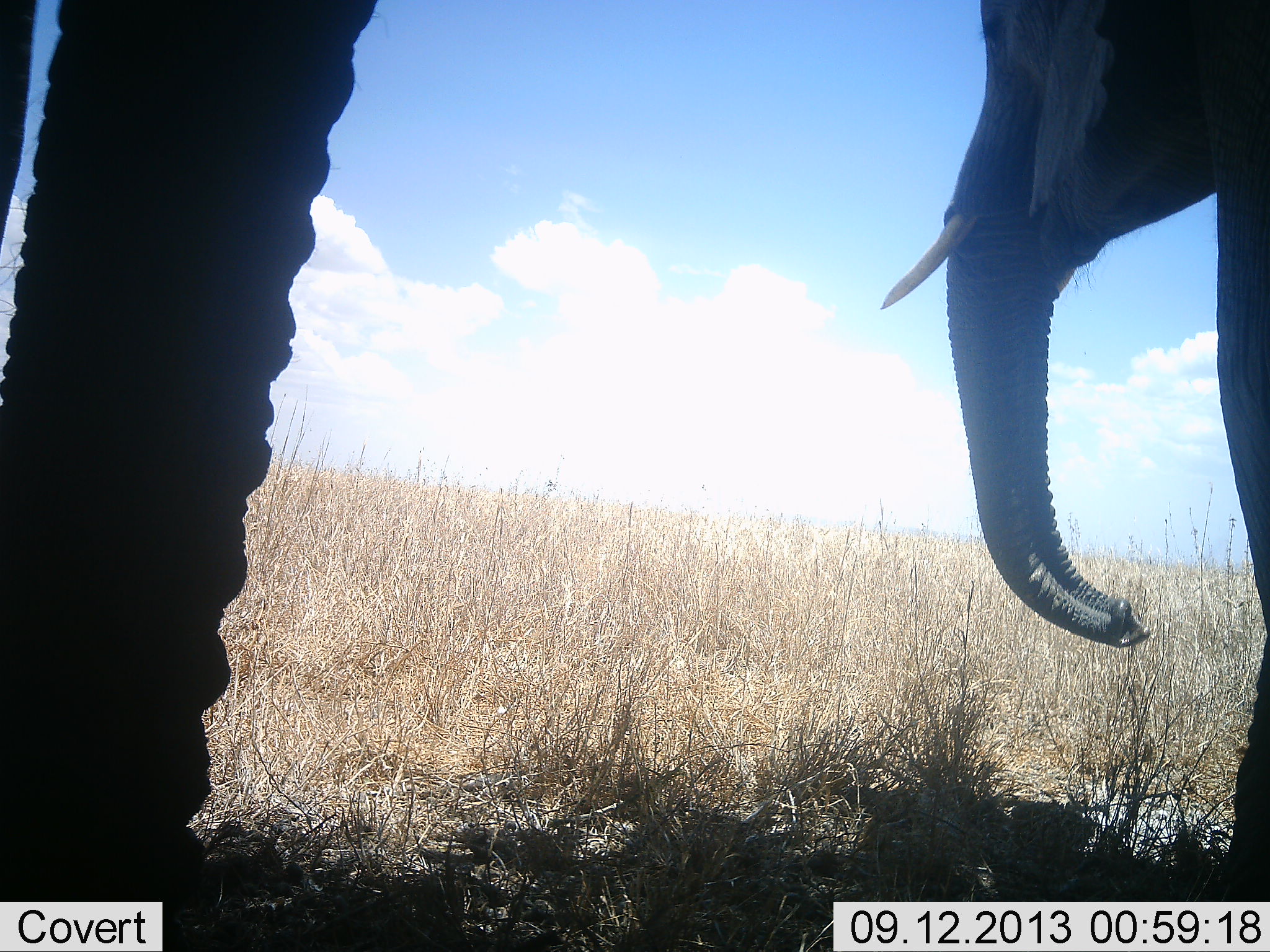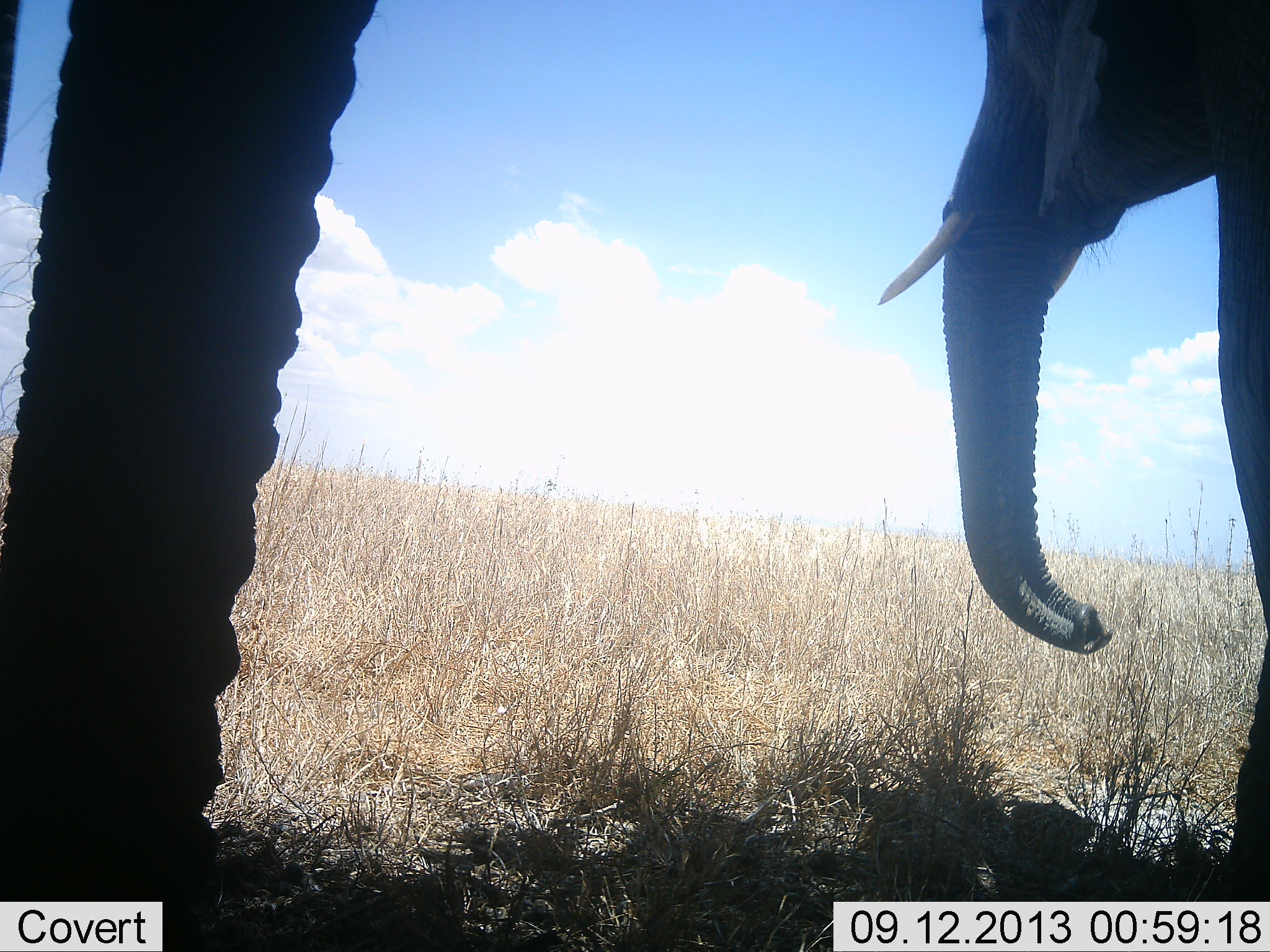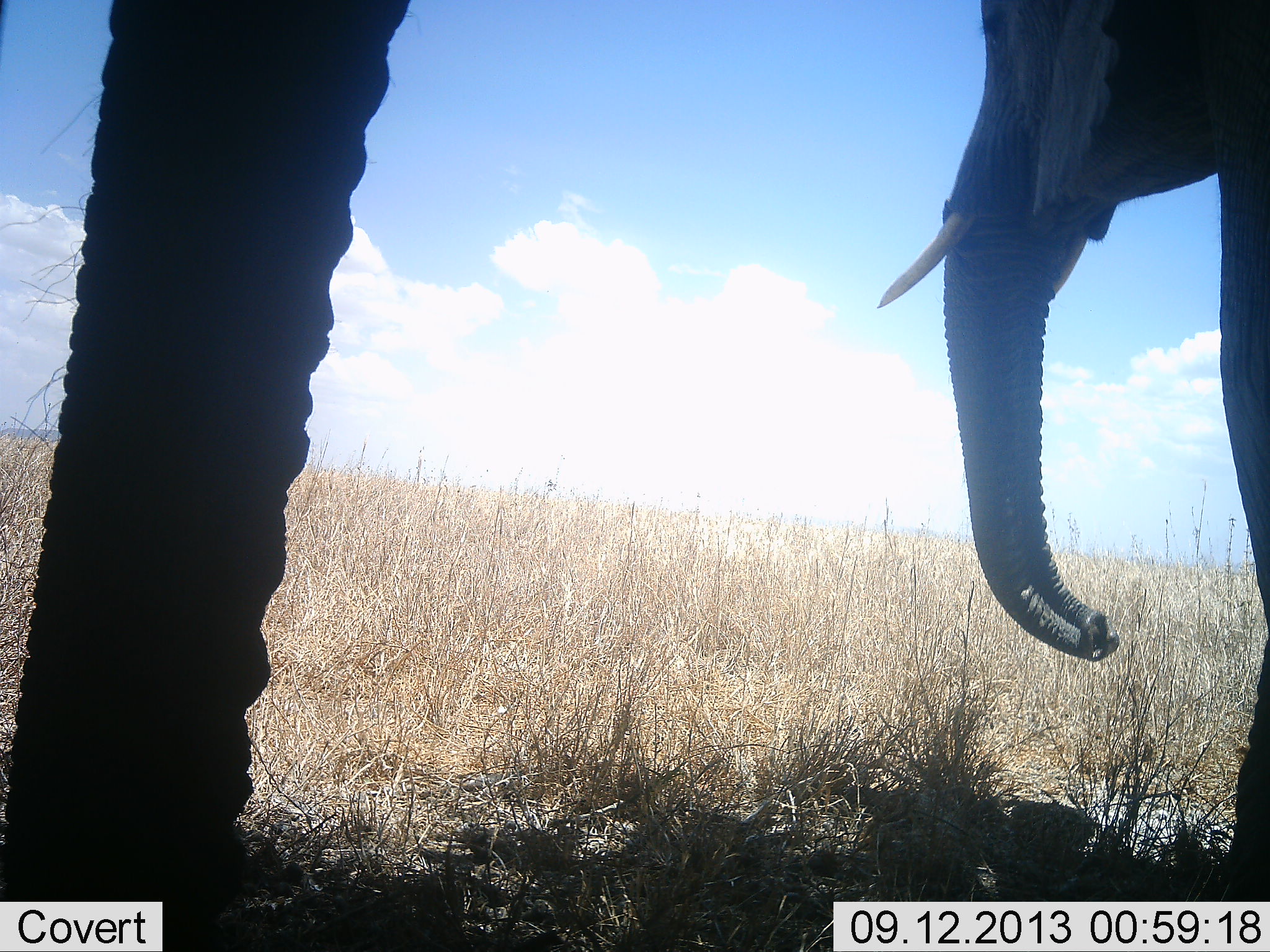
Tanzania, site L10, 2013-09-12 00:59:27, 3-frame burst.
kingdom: Animalia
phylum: Chordata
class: Mammalia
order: Proboscidea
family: Elephantidae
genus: Loxodonta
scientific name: Loxodonta africana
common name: african bush elephant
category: elephant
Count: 2.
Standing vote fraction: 89%.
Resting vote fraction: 0%.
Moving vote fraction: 11%.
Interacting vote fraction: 0%.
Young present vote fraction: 11%.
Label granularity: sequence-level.